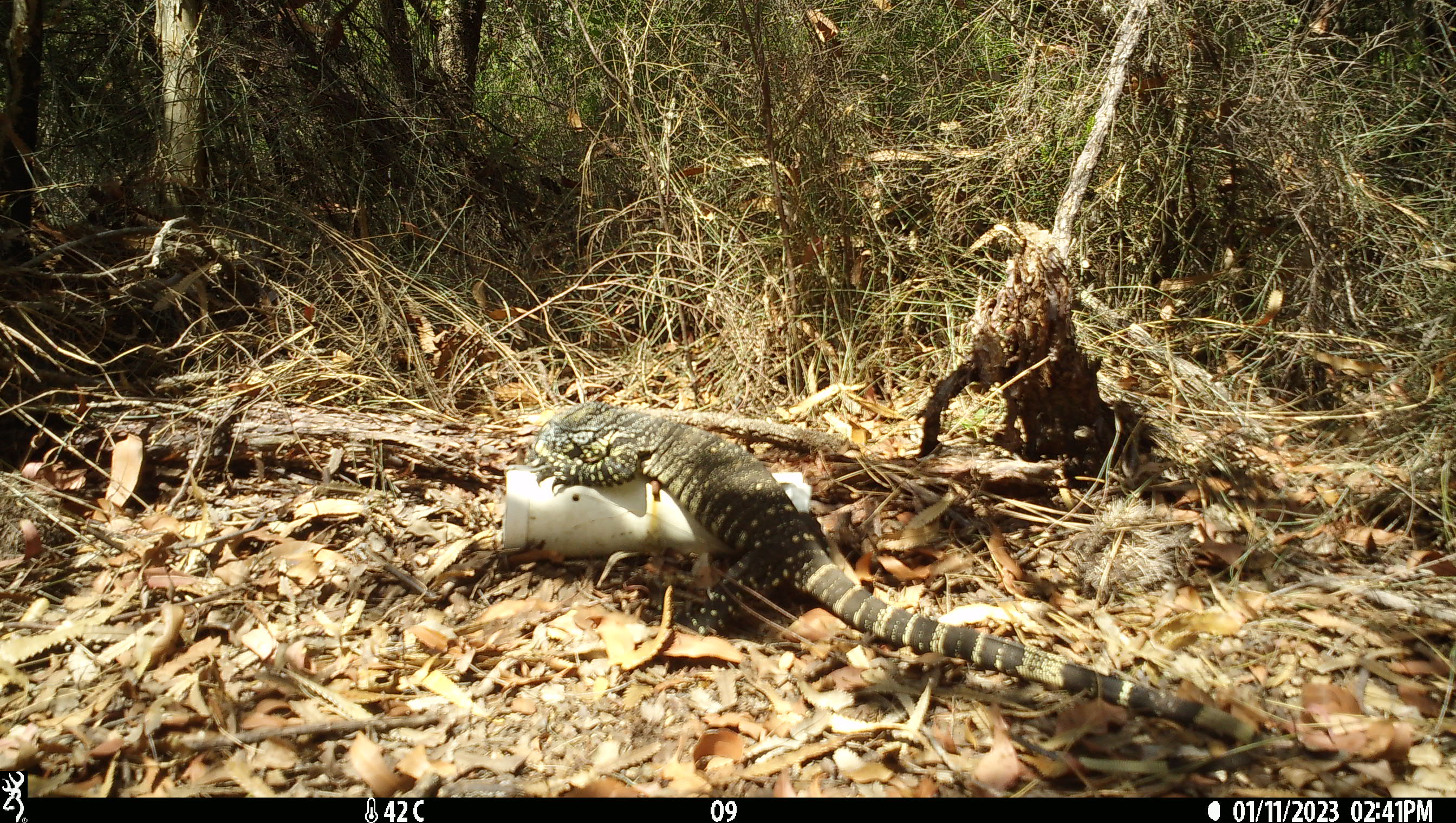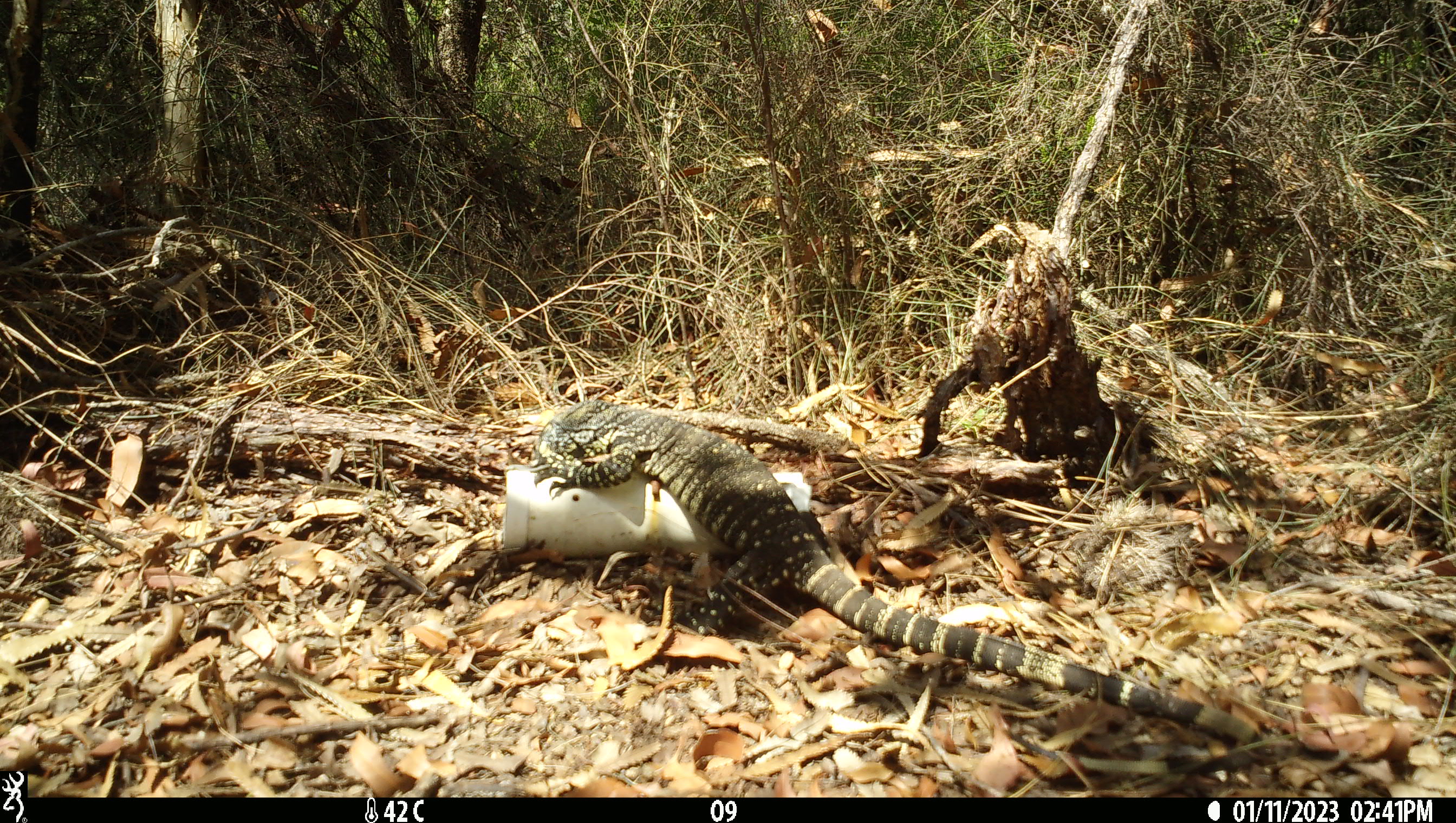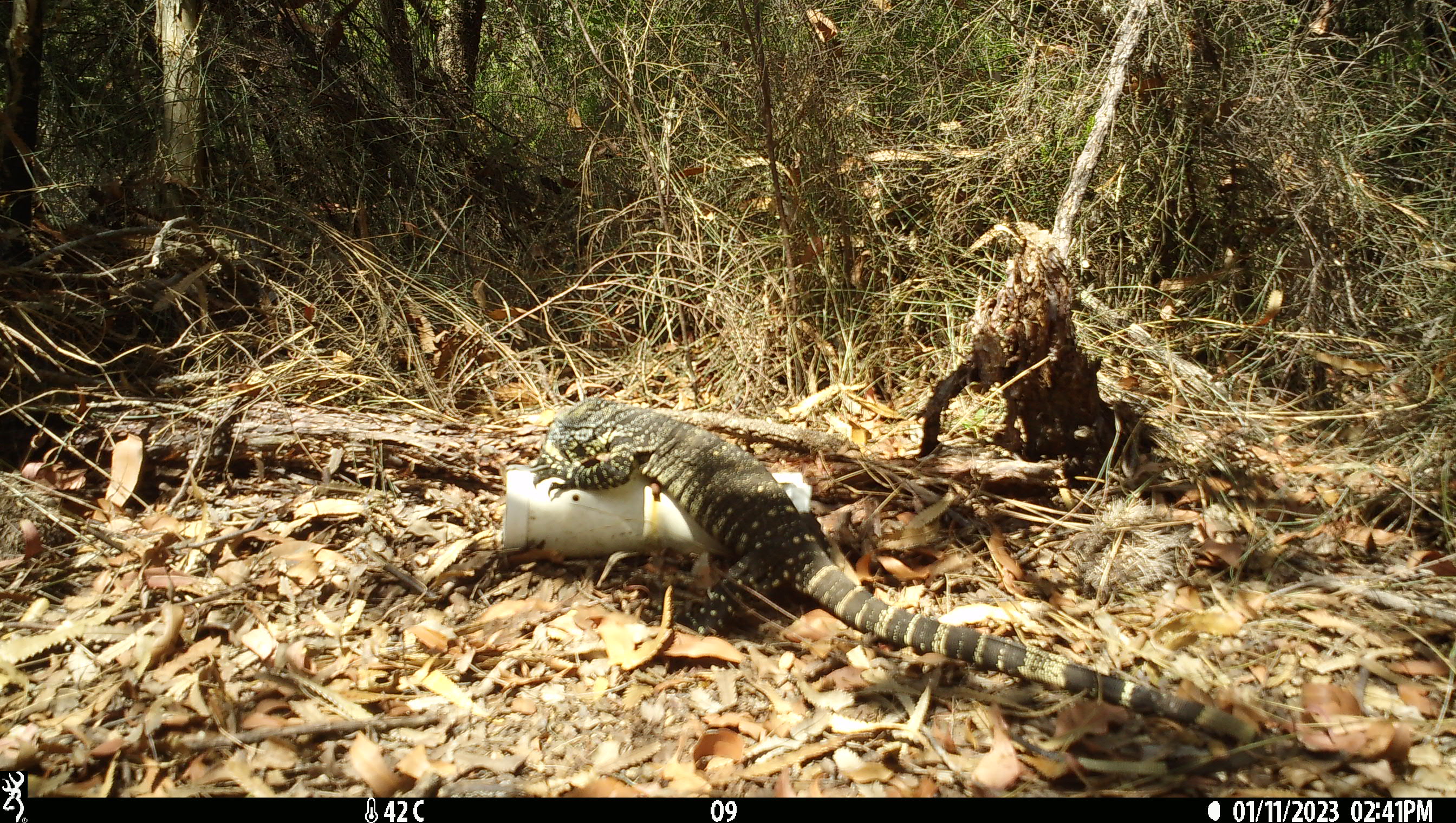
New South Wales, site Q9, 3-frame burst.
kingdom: Animalia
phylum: Chordata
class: Reptilia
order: Squamata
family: Varanidae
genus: Varanus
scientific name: Varanus varius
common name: lace monitor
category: goanna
Goanna (lace monitor) (Varanus varius).